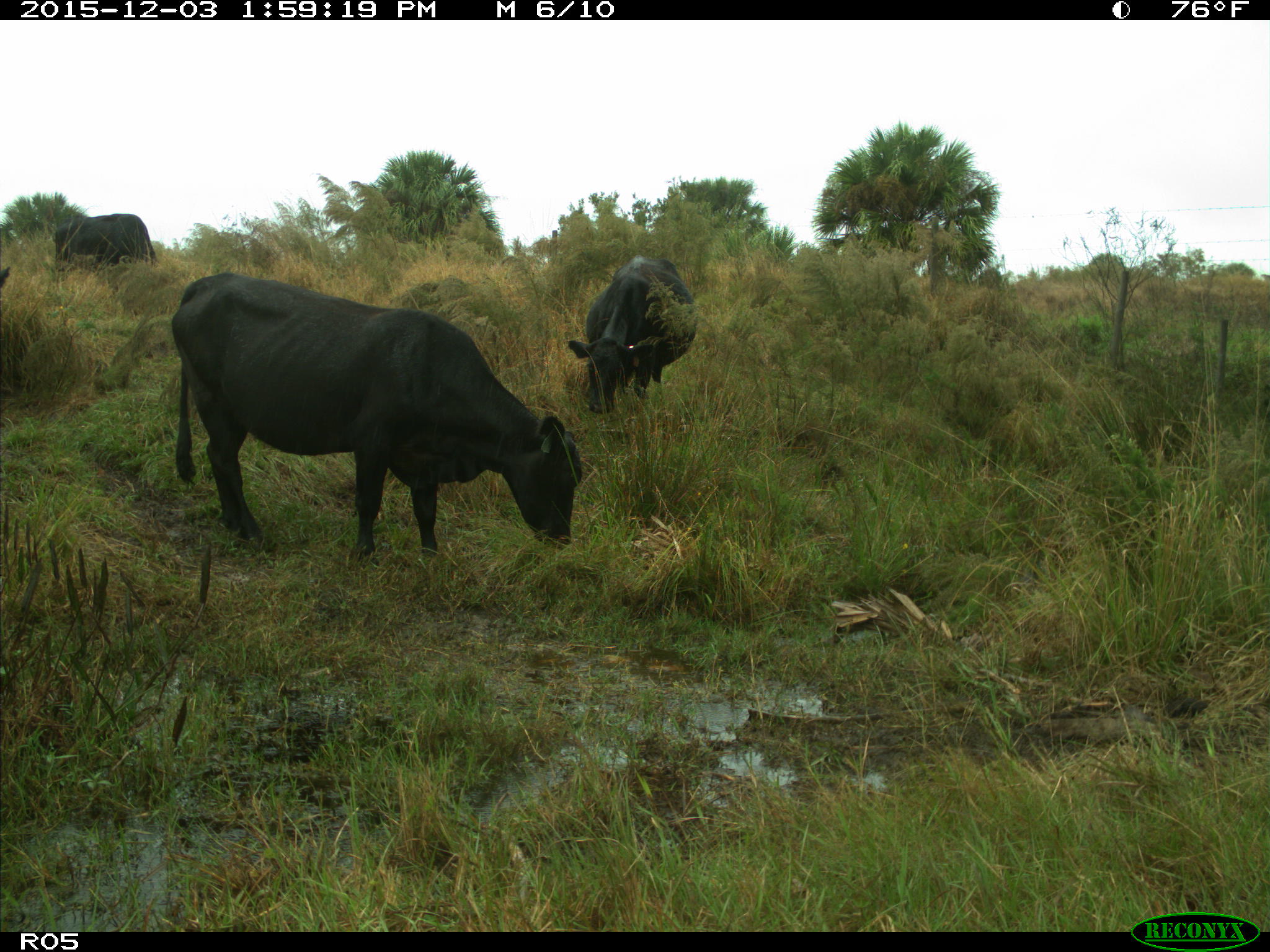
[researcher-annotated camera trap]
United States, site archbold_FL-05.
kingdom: Animalia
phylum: Chordata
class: Mammalia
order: Artiodactyla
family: Bovidae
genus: Bos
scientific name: Bos taurus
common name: domestic cow